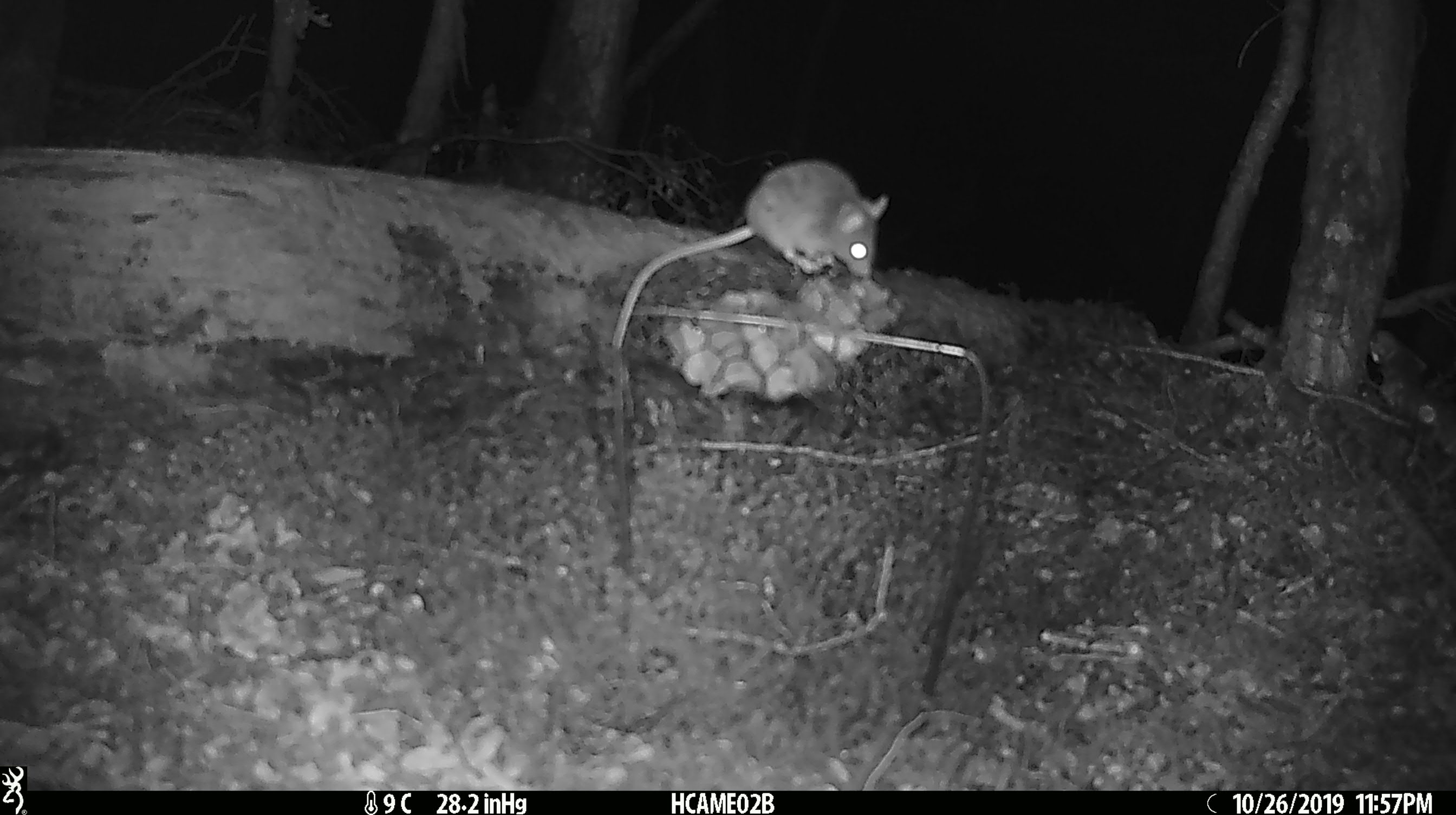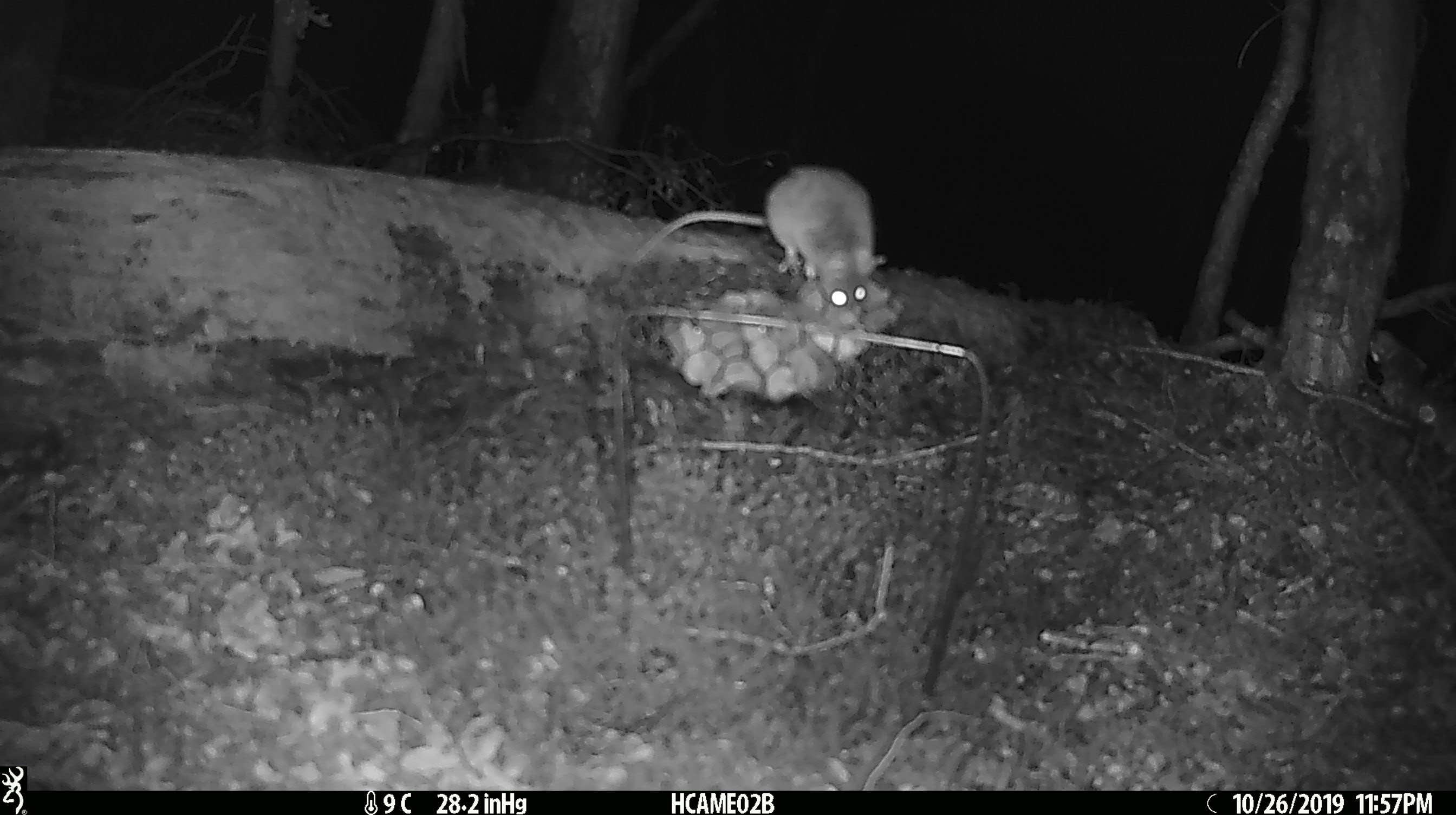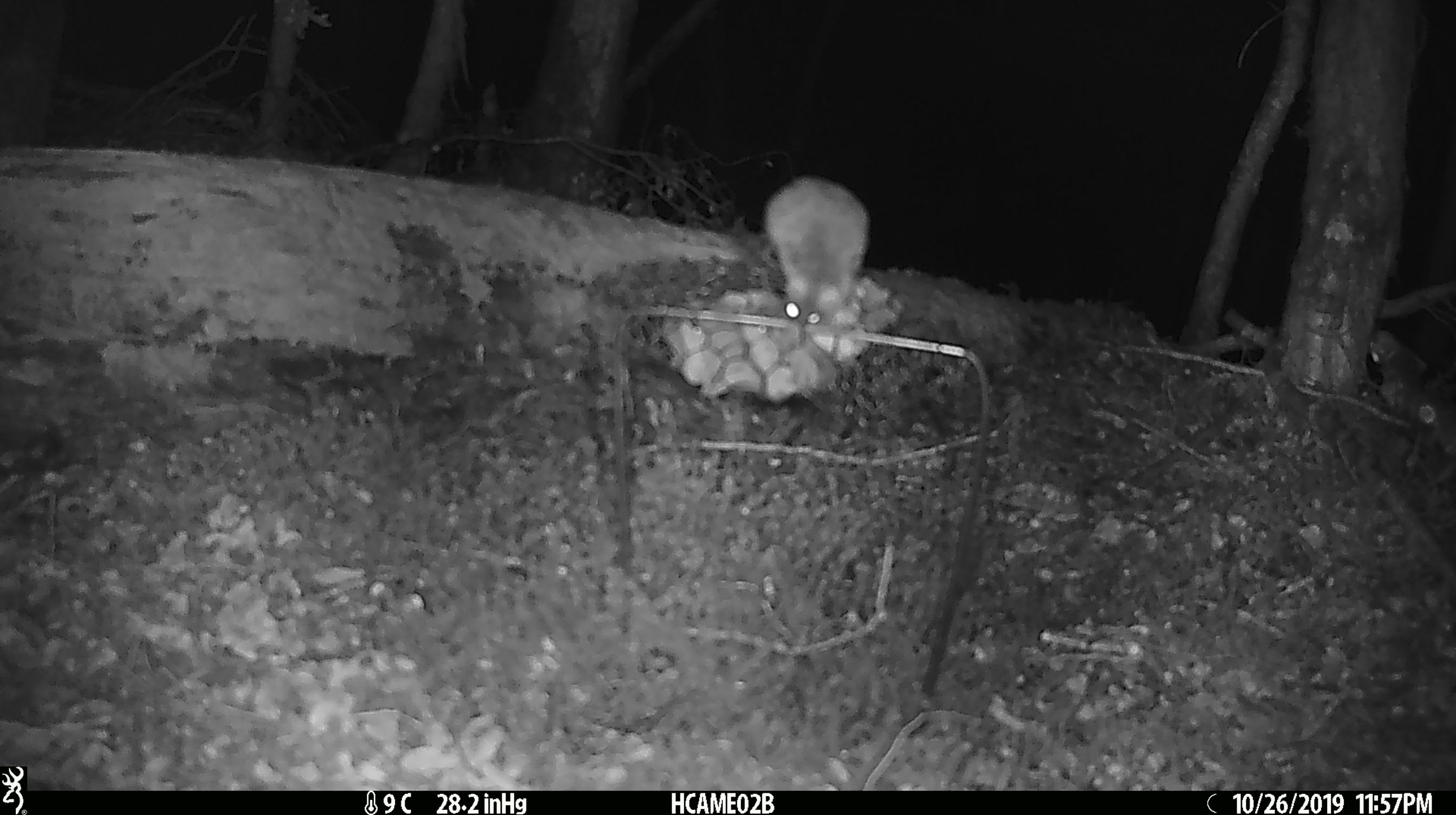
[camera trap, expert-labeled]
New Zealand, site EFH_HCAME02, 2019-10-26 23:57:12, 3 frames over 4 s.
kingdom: Animalia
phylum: Chordata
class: Mammalia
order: Rodentia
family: Muridae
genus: Mus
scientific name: Mus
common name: mouse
Mouse (Mus).